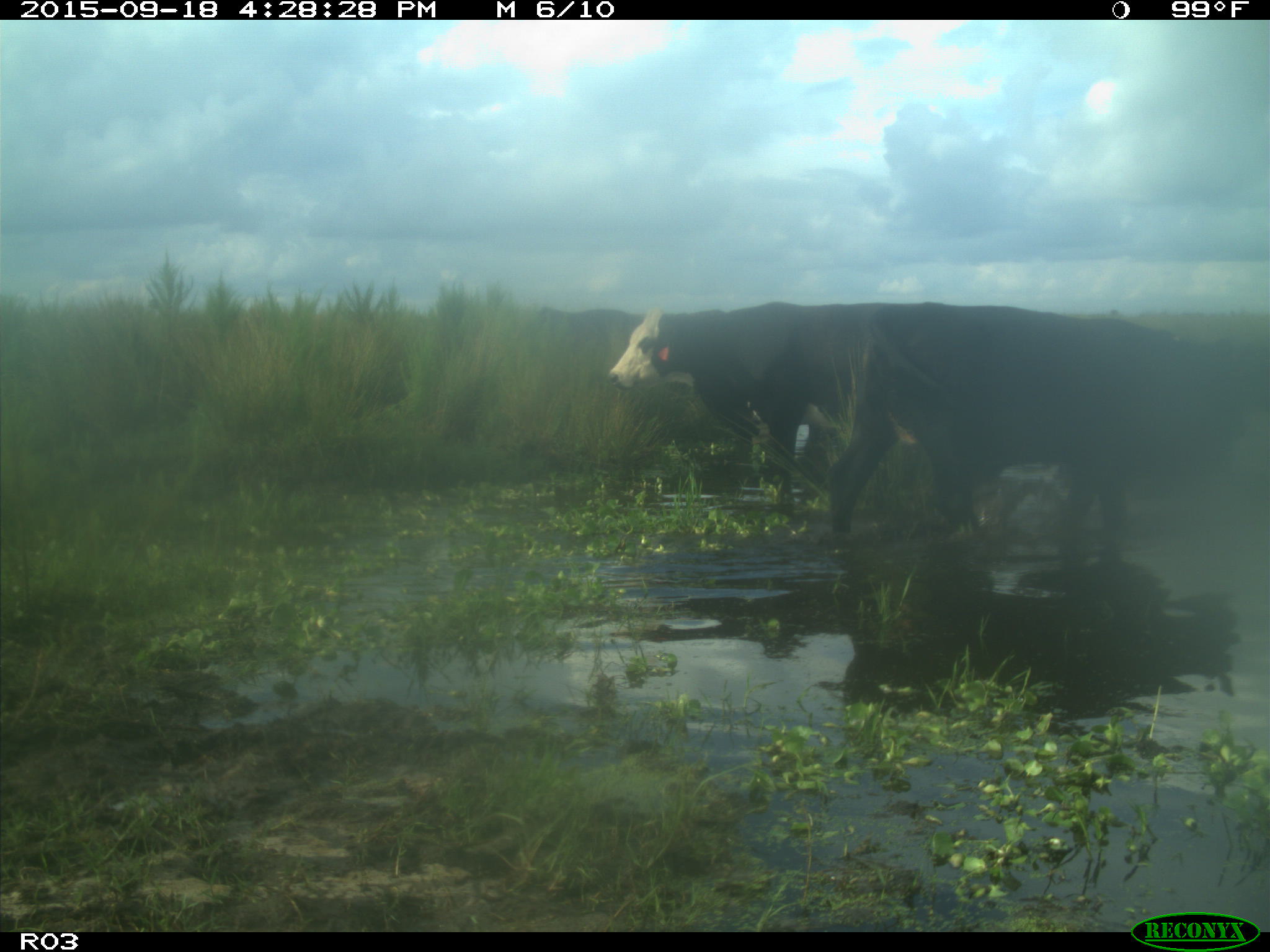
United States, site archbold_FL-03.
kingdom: Animalia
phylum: Chordata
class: Mammalia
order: Artiodactyla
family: Bovidae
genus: Bos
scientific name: Bos taurus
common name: domestic cow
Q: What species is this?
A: Bos taurus (domestic cow).